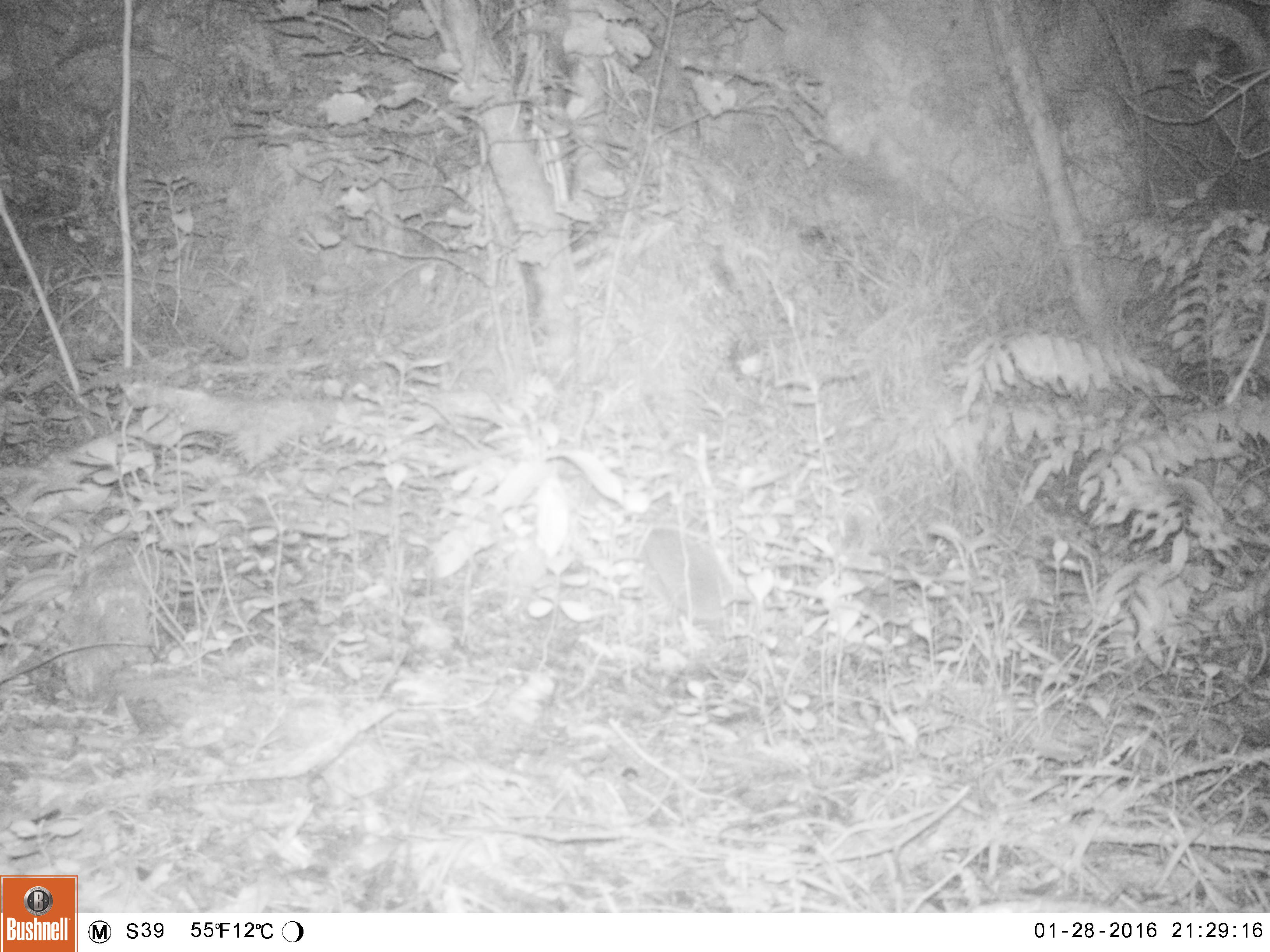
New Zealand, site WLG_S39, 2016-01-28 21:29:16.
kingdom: Animalia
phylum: Chordata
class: Mammalia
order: Eulipotyphla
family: Erinaceidae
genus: Erinaceus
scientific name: Erinaceus europaeus europaeus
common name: european hedgehog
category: hedgehog